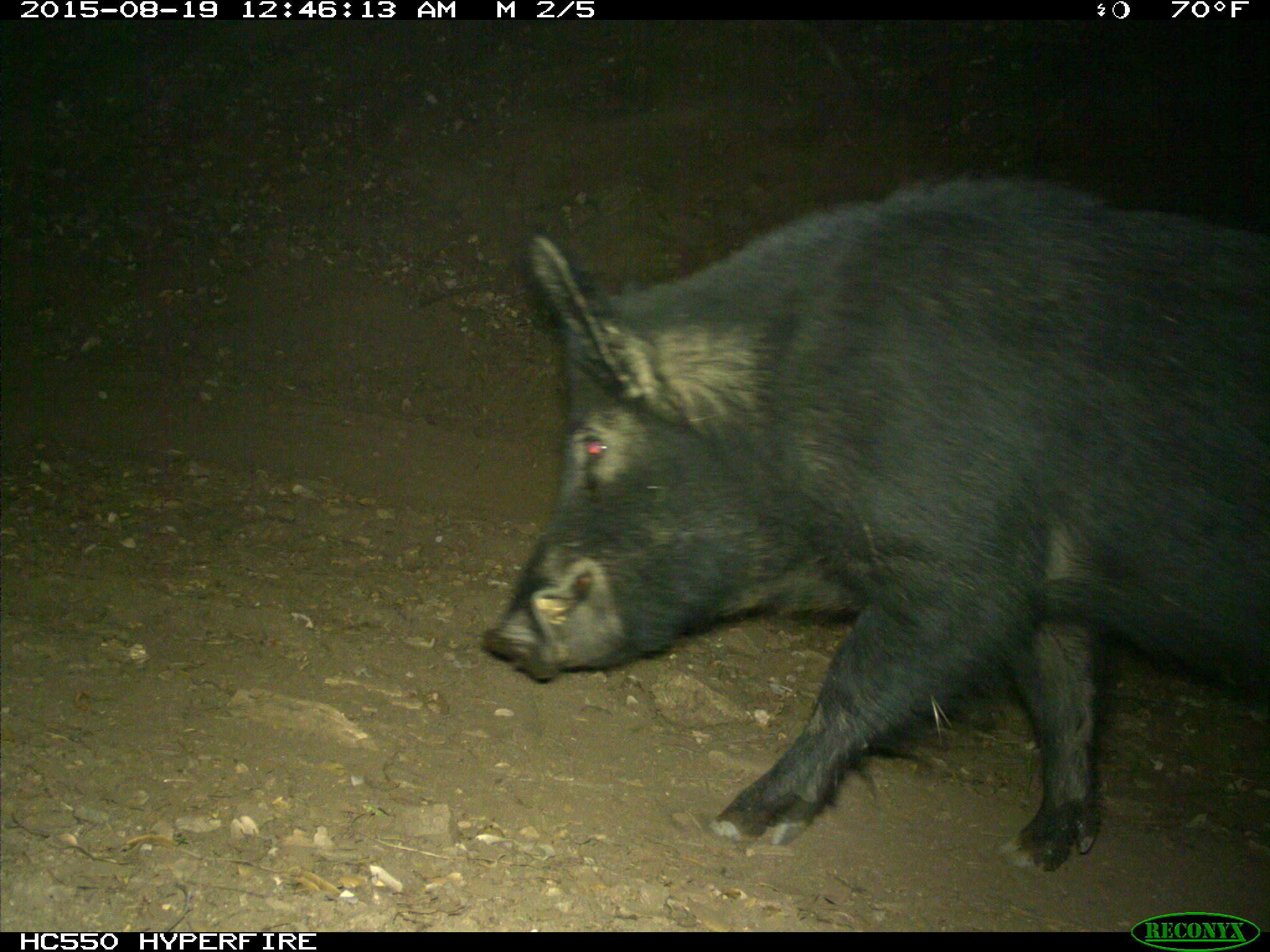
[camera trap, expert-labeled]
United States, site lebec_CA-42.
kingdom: Animalia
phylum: Chordata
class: Mammalia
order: Artiodactyla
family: Suidae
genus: Sus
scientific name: Sus scrofa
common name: wild boar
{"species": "Sus scrofa (wild boar)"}